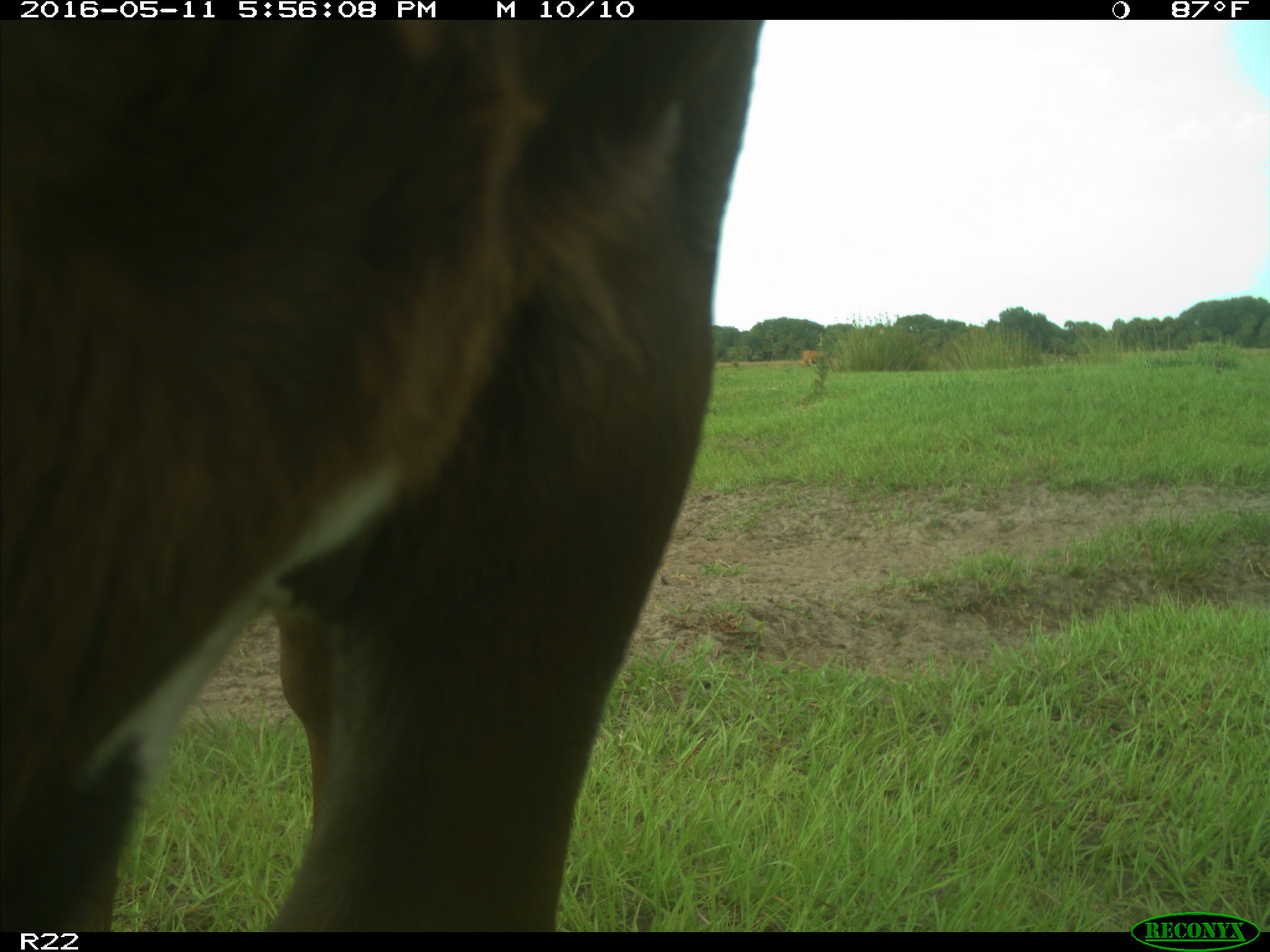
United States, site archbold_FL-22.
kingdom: Animalia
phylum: Chordata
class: Mammalia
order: Artiodactyla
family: Bovidae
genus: Bos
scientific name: Bos taurus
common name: domestic cow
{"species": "Bos taurus (domestic cow)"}